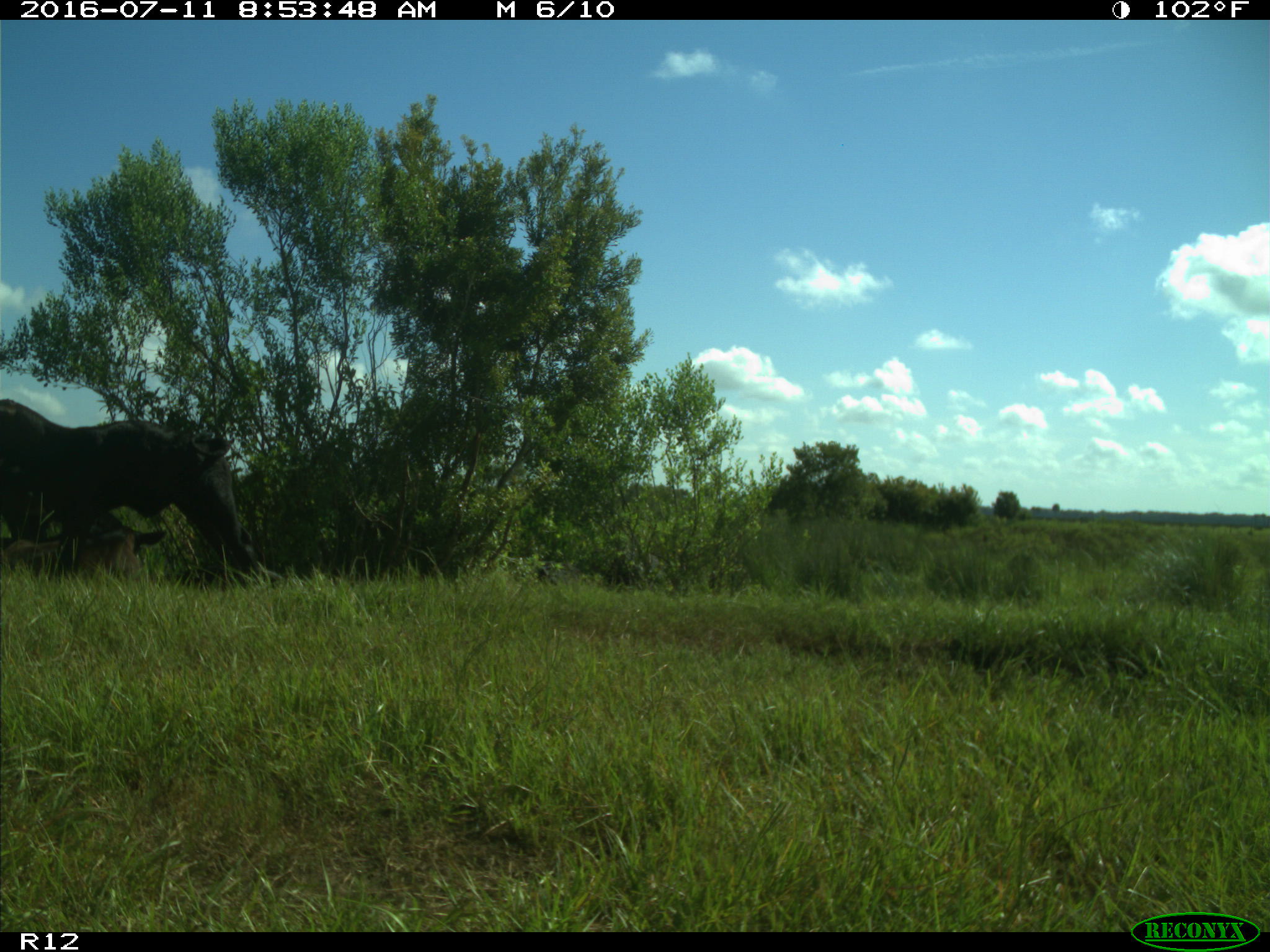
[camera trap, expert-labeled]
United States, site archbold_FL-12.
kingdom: Animalia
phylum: Chordata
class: Mammalia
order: Artiodactyla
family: Bovidae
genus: Bos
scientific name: Bos taurus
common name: domestic cow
Bos taurus (domestic cow).